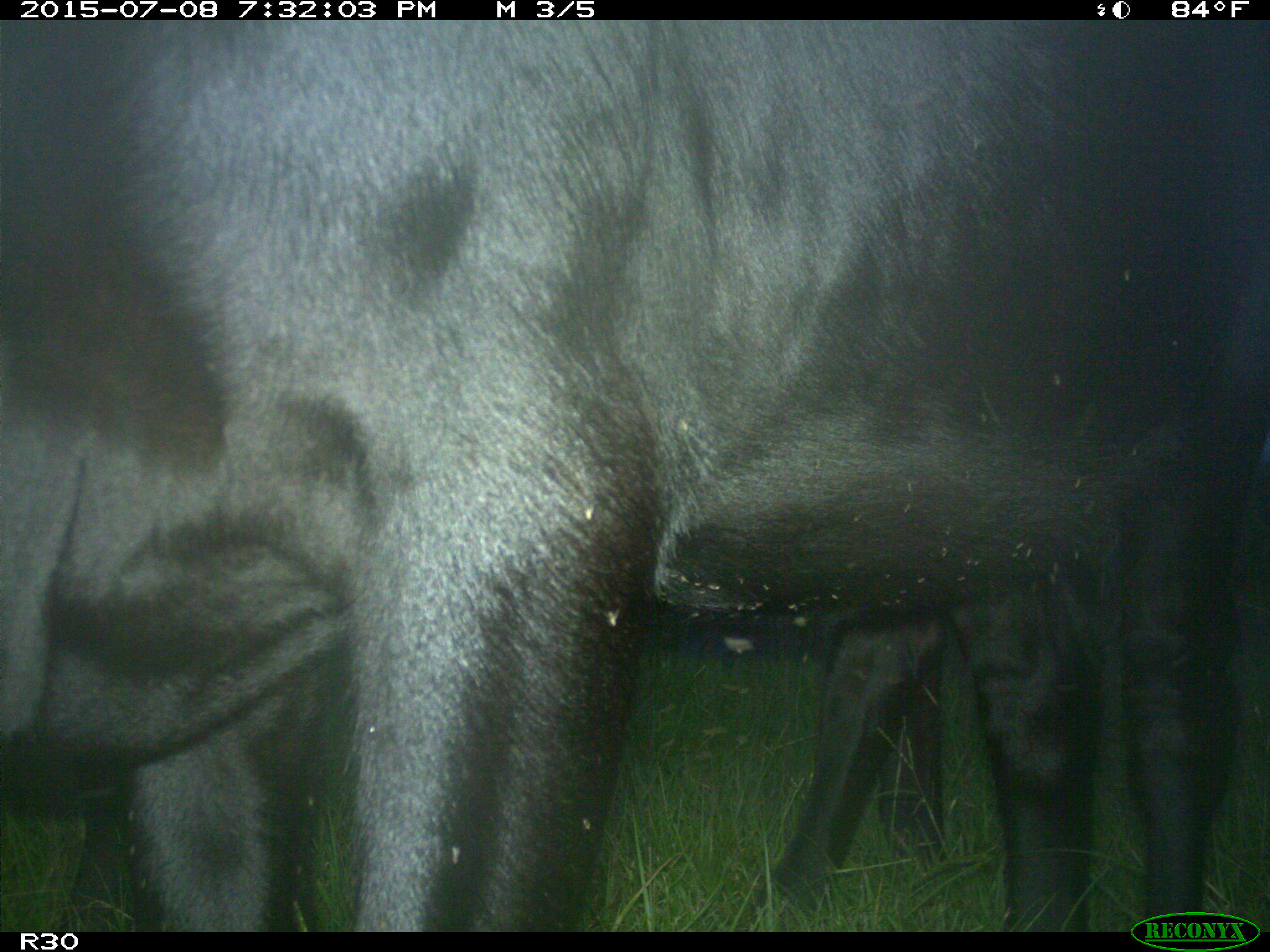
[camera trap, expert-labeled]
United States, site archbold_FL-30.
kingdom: Animalia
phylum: Chordata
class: Mammalia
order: Artiodactyla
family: Bovidae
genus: Bos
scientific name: Bos taurus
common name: domestic cow